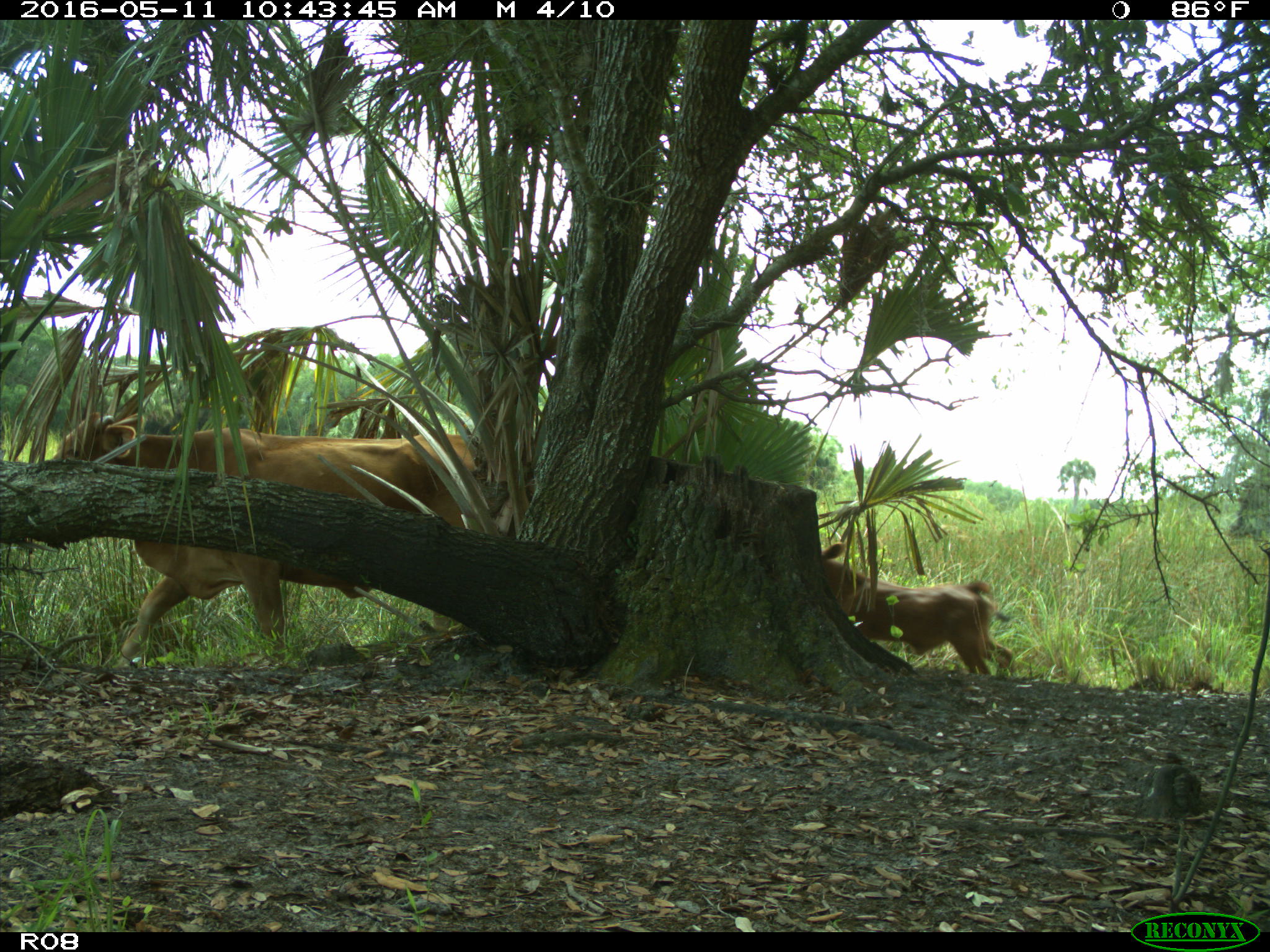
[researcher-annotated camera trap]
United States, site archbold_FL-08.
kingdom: Animalia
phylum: Chordata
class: Mammalia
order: Artiodactyla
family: Bovidae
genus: Bos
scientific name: Bos taurus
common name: domestic cow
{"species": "Bos taurus (domestic cow)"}